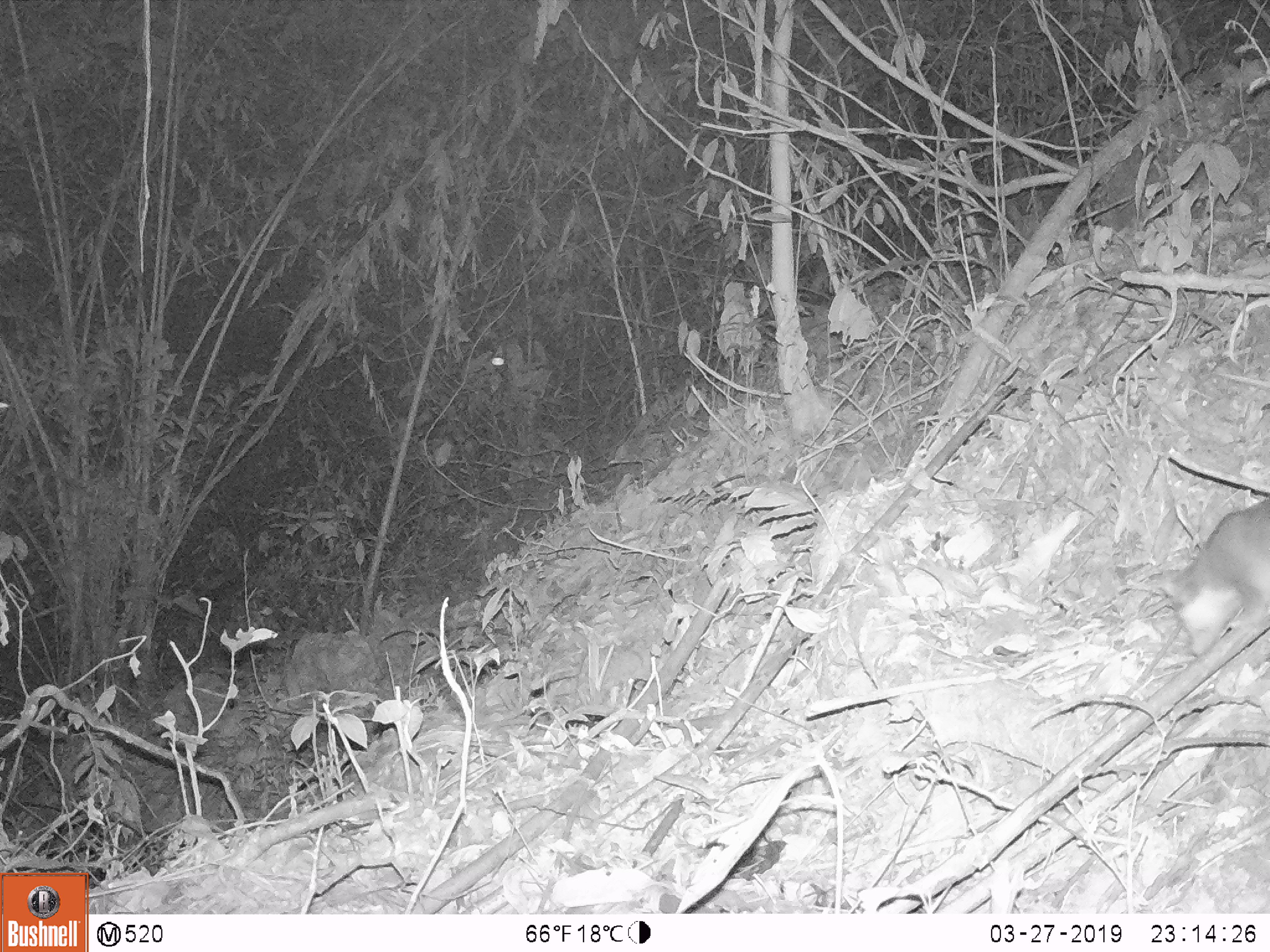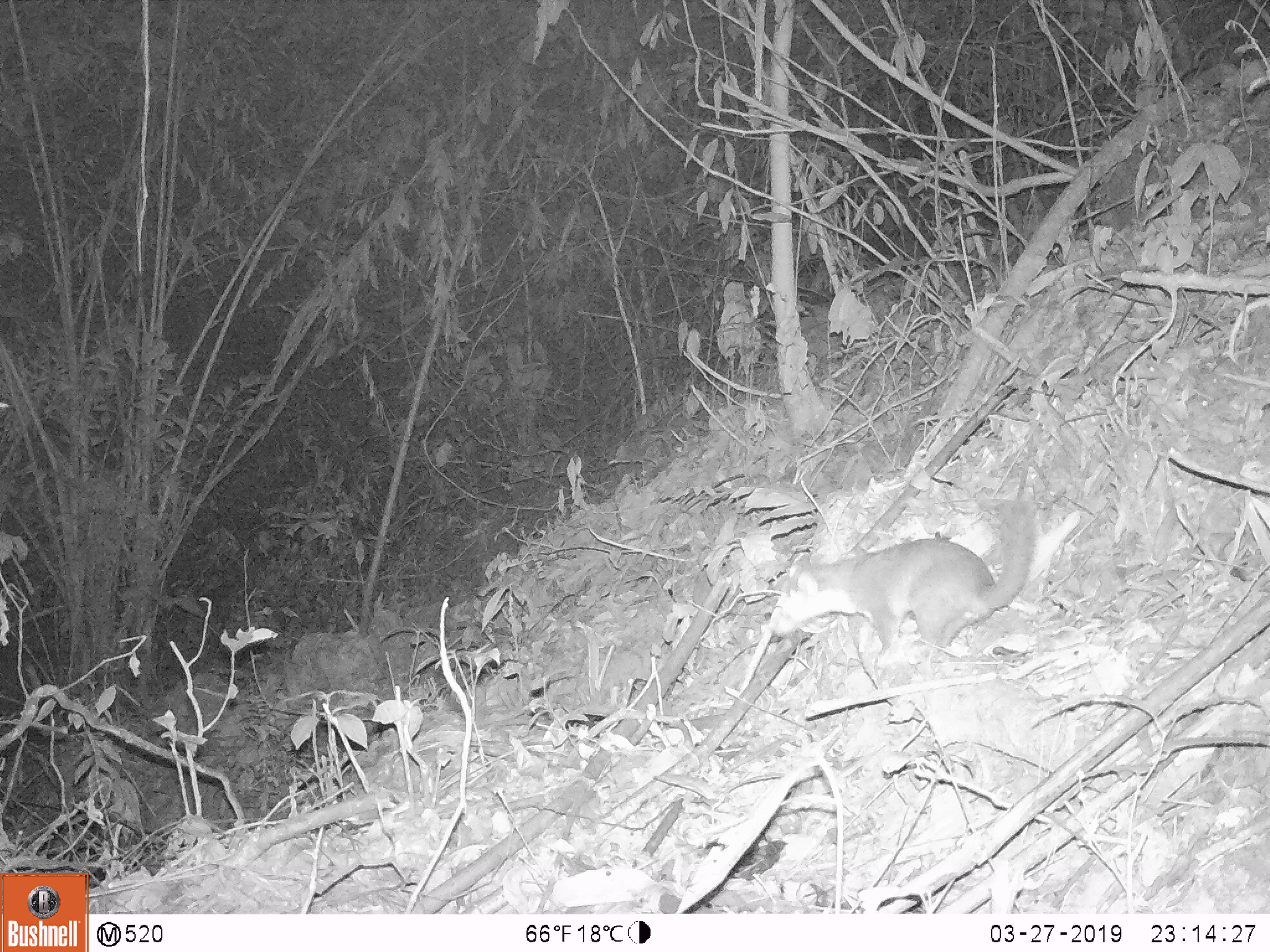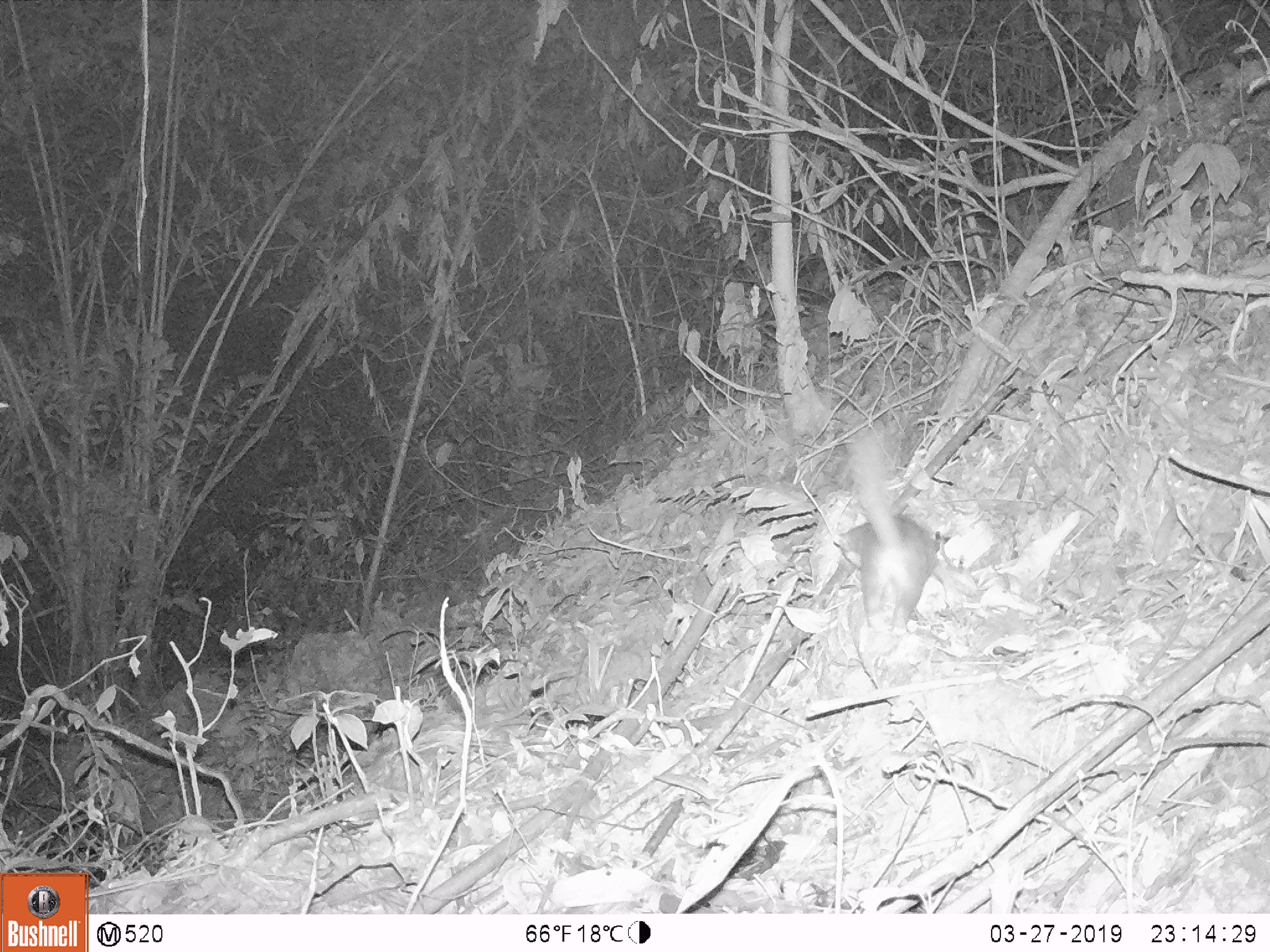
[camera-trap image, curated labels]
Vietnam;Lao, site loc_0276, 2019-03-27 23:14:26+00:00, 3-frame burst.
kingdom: Animalia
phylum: Chordata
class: Mammalia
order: Carnivora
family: Mustelidae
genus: Melogale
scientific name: Melogale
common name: ferret badger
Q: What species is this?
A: Ferret badger (Melogale).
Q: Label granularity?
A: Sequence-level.